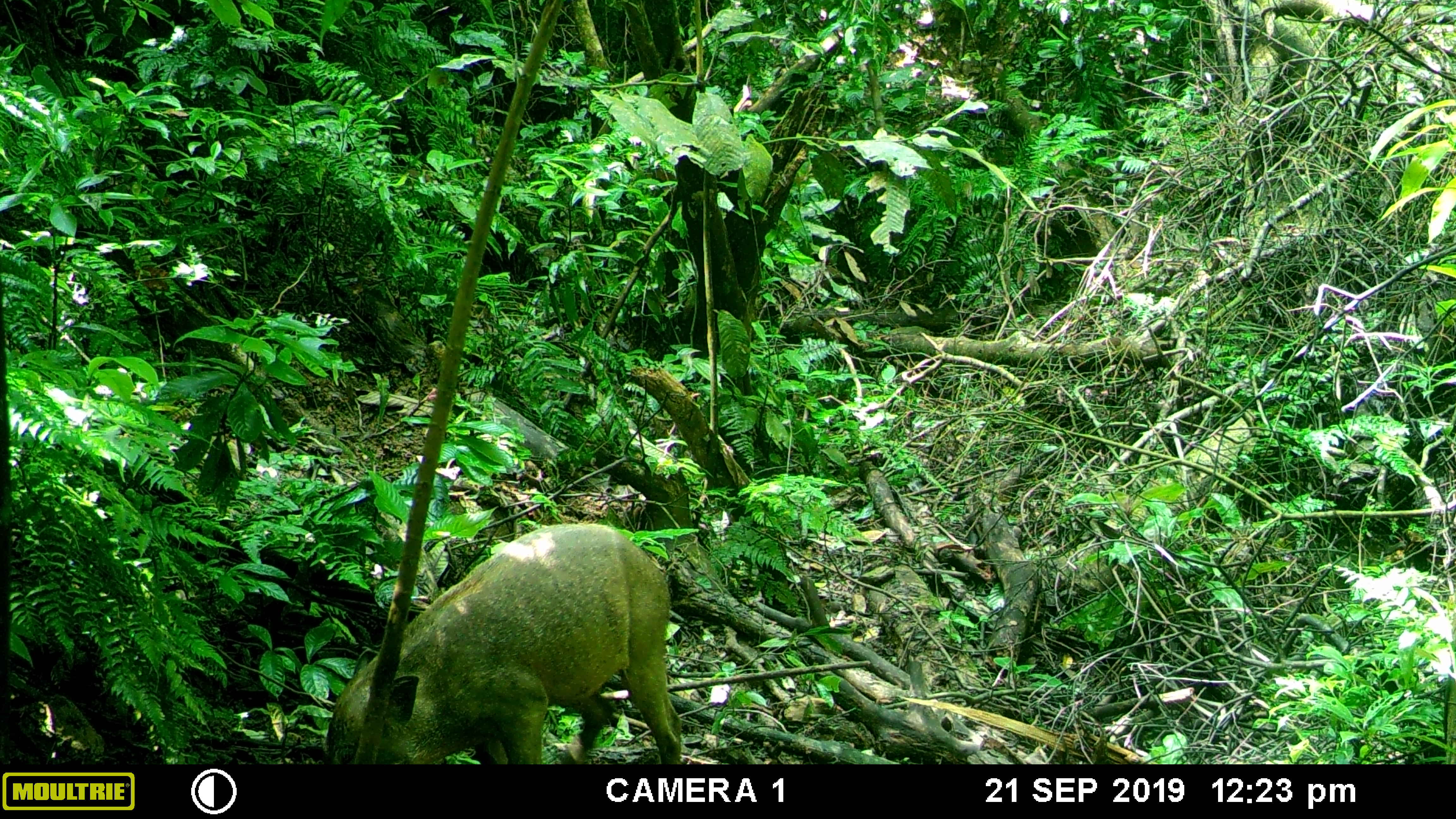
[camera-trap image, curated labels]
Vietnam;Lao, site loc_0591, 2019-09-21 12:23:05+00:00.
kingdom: Animalia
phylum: Chordata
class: Mammalia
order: Artiodactyla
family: Suidae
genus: Sus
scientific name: Sus scrofa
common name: eurasian wild pig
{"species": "eurasian wild pig (Sus scrofa)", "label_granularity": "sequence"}